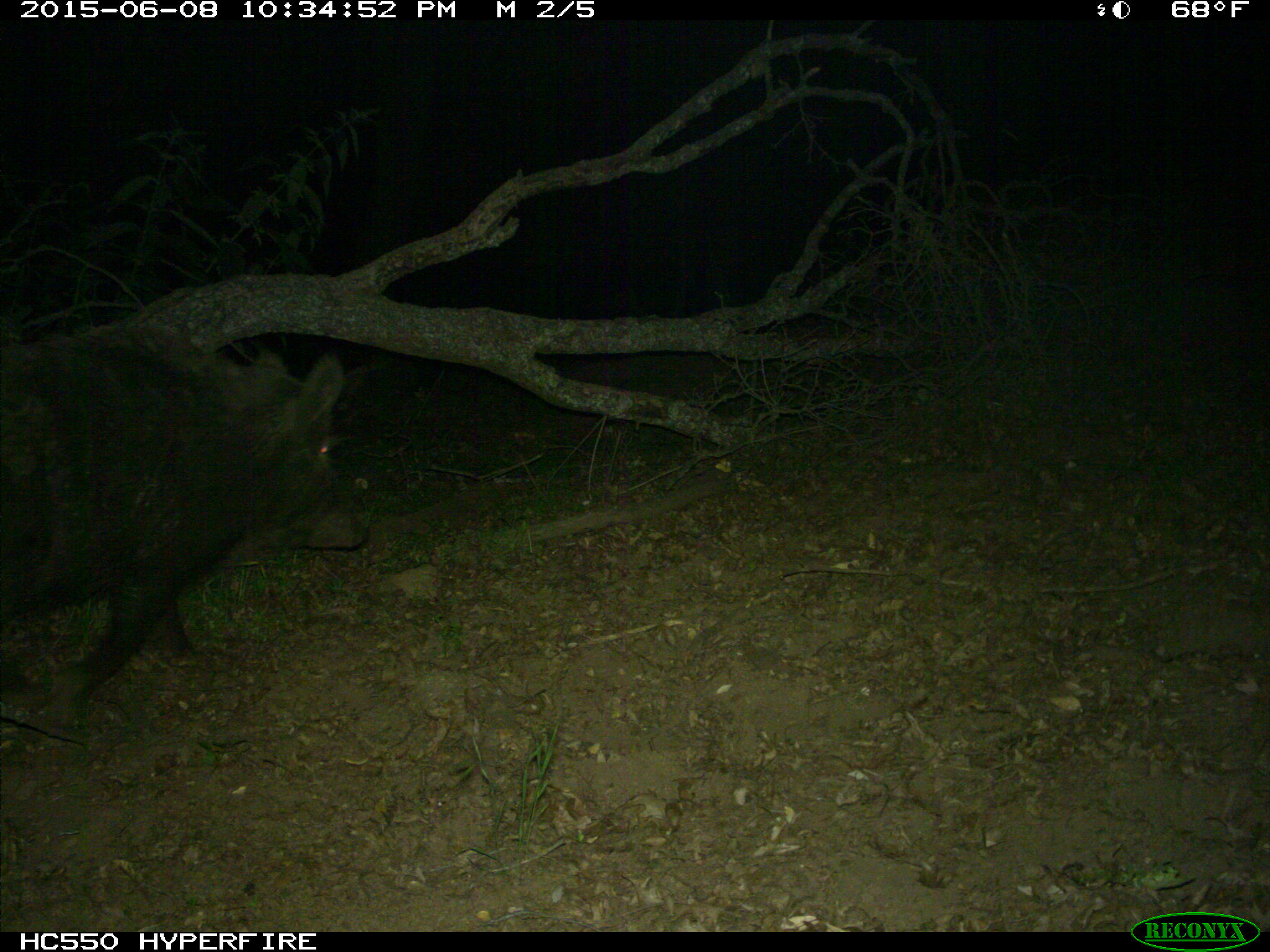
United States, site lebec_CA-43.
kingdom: Animalia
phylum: Chordata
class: Mammalia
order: Artiodactyla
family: Suidae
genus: Sus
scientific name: Sus scrofa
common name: wild boar